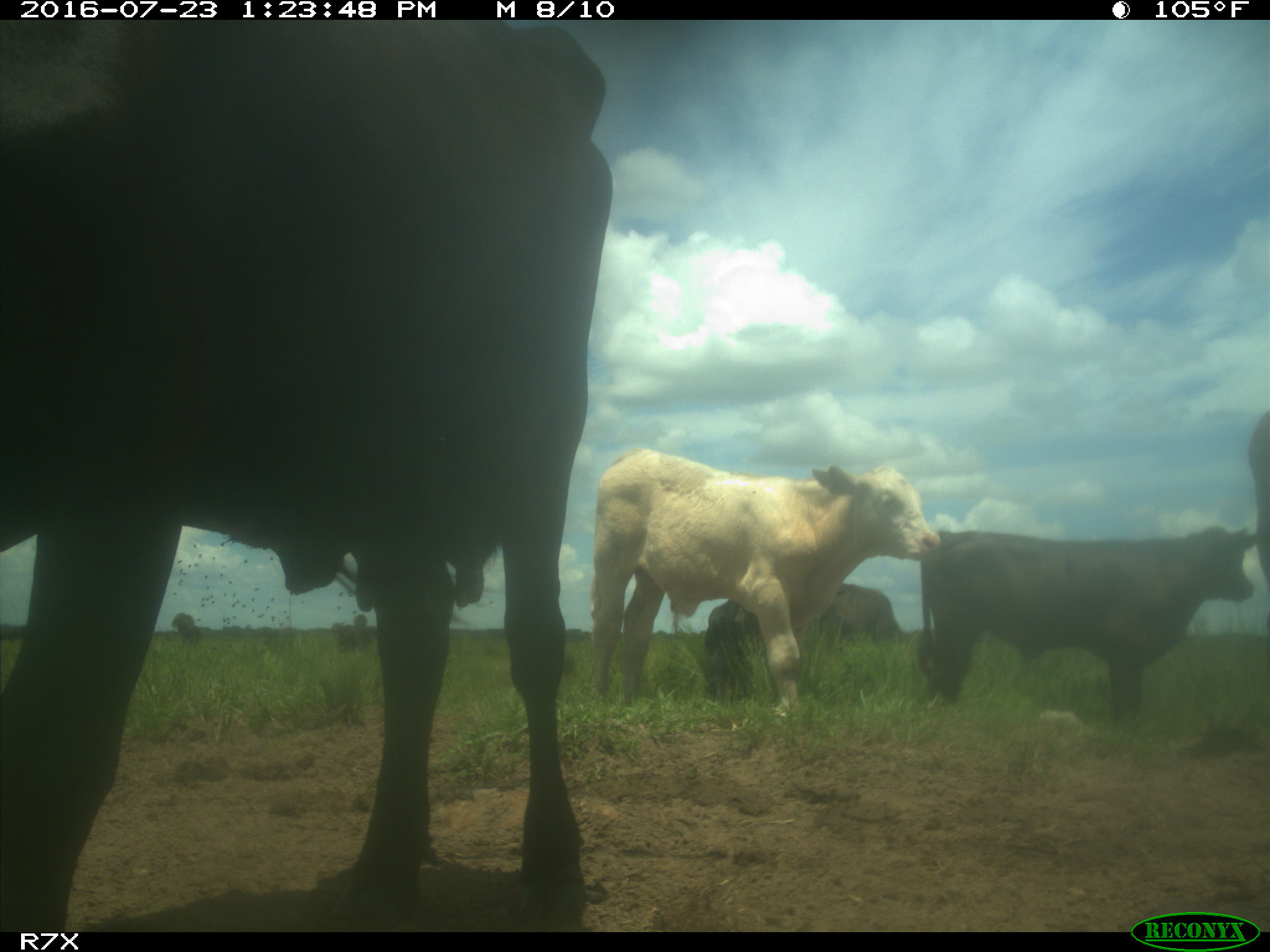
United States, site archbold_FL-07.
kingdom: Animalia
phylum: Chordata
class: Mammalia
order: Artiodactyla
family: Bovidae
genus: Bos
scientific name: Bos taurus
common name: domestic cow